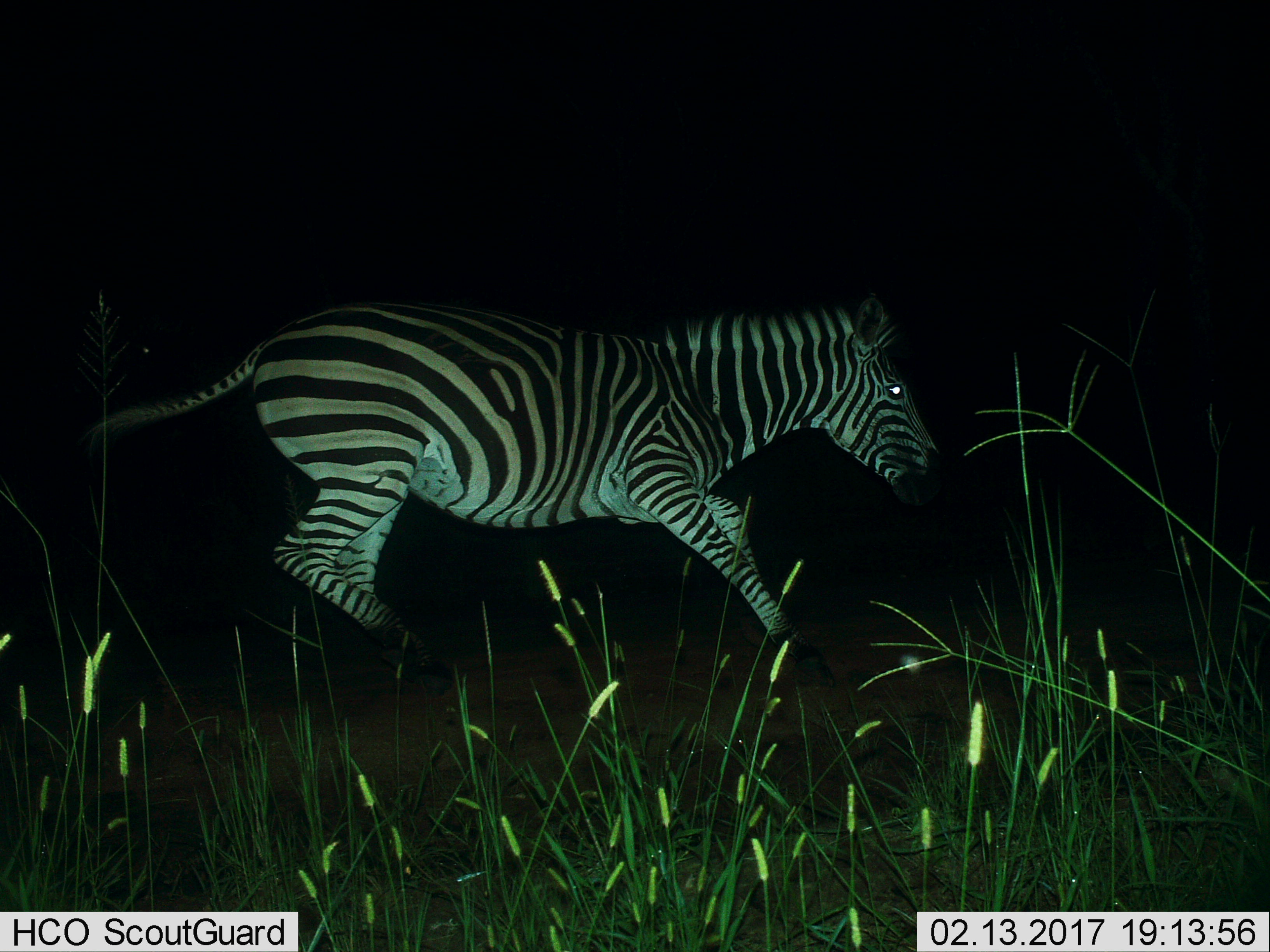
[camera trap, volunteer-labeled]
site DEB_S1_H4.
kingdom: Animalia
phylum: Chordata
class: Mammalia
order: Perissodactyla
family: Equidae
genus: Equus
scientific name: Equus quagga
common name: plains zebra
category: zebraplains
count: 1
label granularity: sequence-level